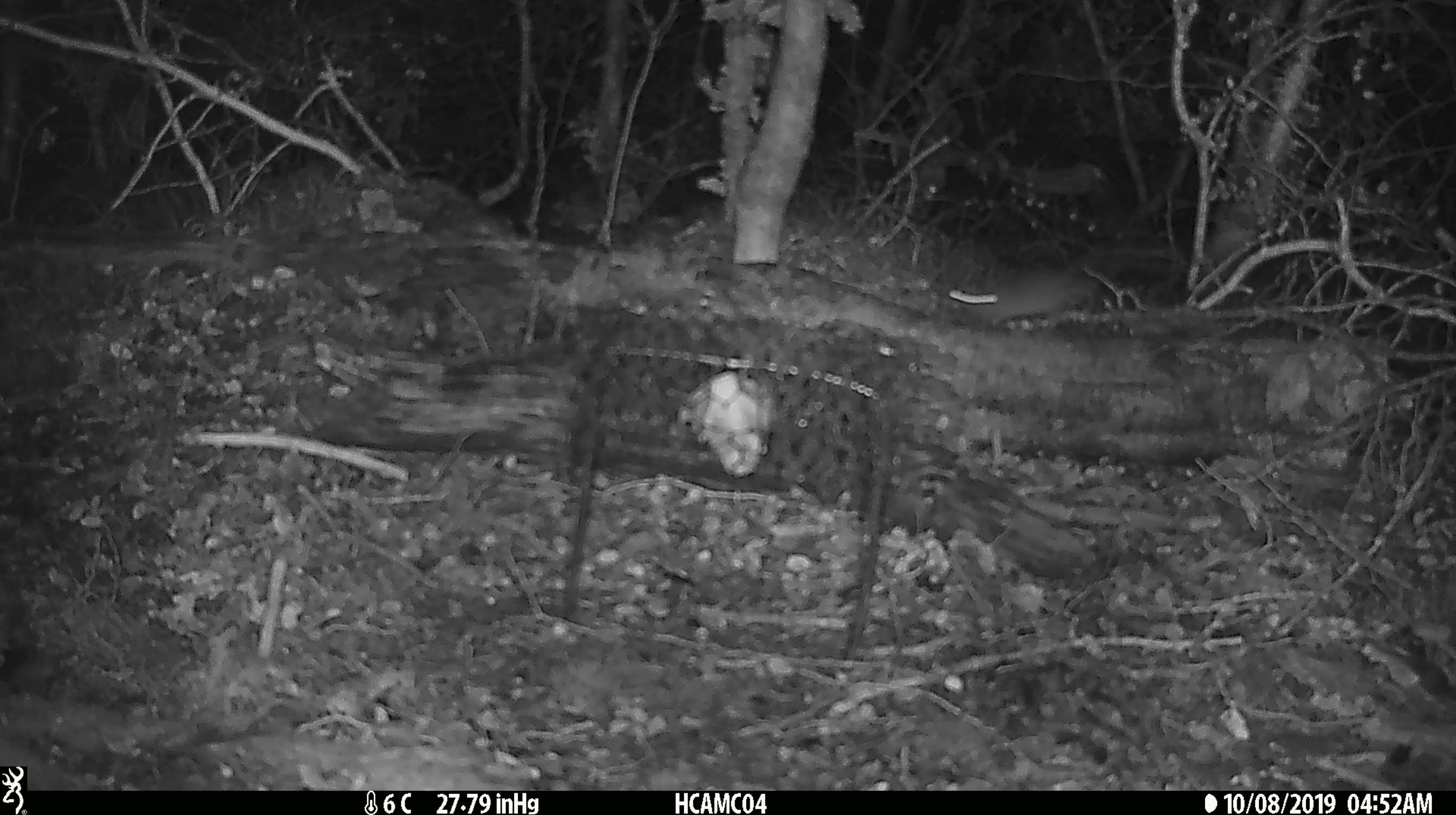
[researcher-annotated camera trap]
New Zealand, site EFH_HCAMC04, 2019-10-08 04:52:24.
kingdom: Animalia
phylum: Chordata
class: Mammalia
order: Rodentia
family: Muridae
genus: Mus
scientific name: Mus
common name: mouse